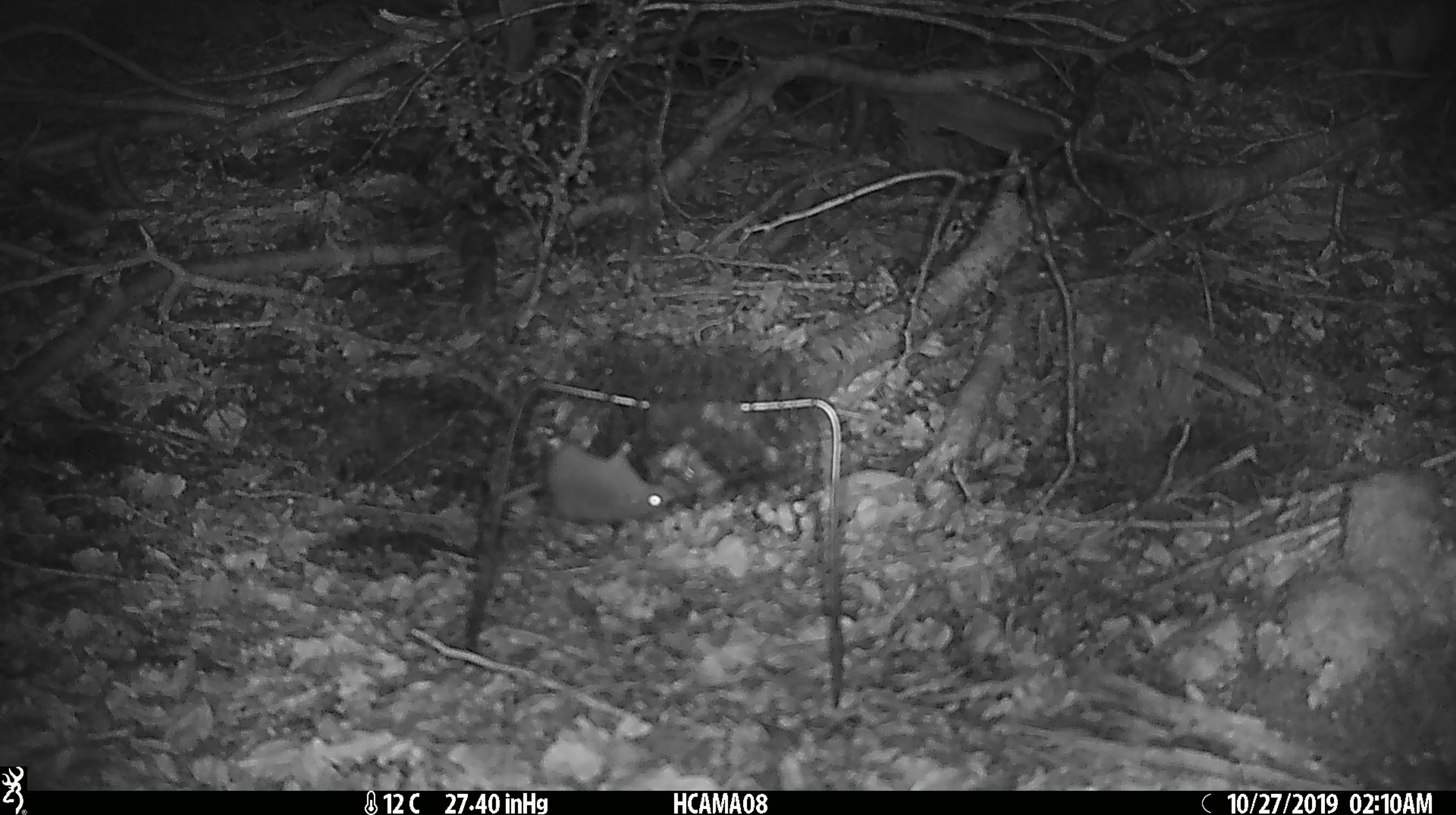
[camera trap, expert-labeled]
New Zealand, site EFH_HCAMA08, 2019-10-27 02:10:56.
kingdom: Animalia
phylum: Chordata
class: Mammalia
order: Rodentia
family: Muridae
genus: Mus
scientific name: Mus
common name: mouse